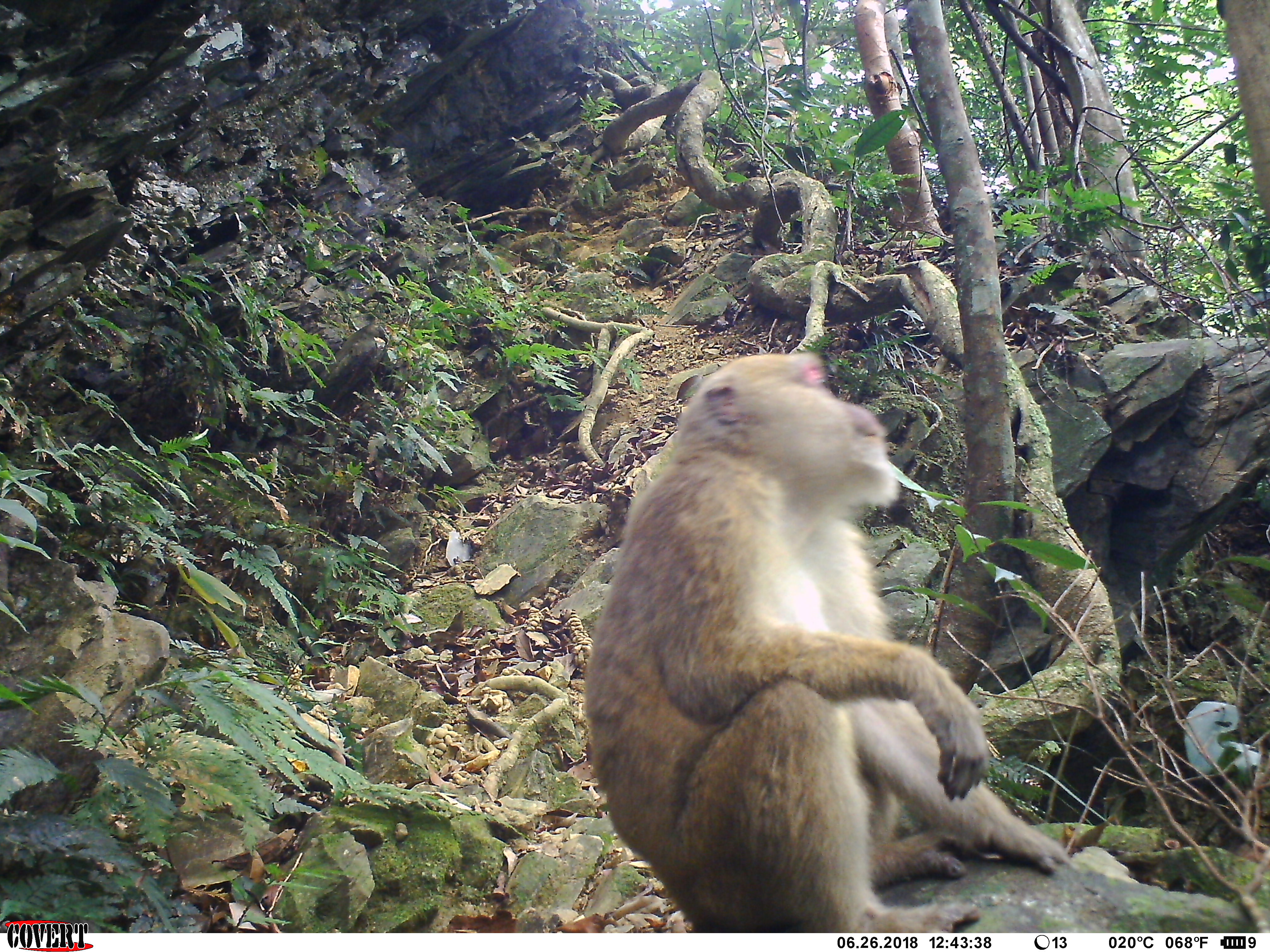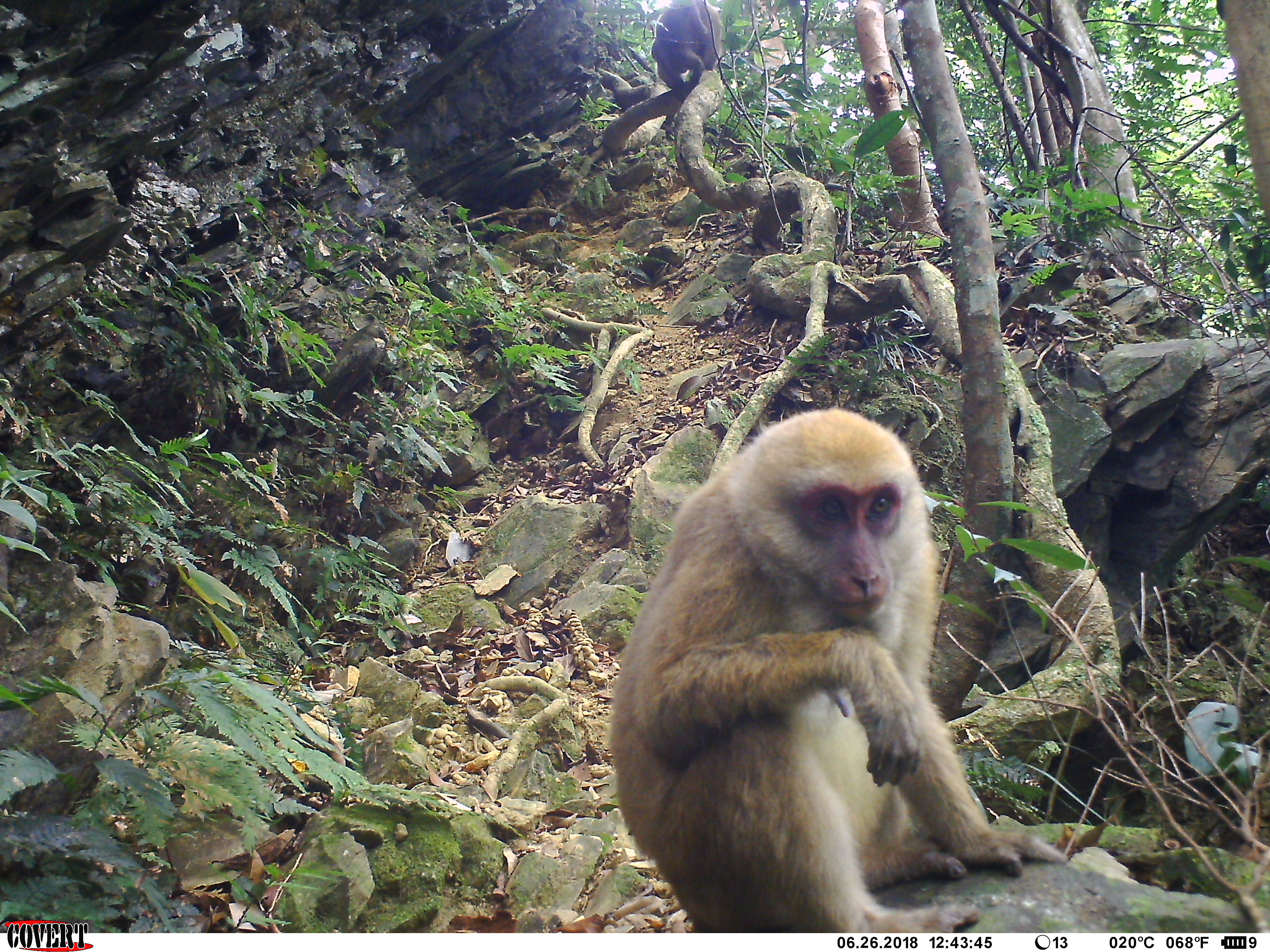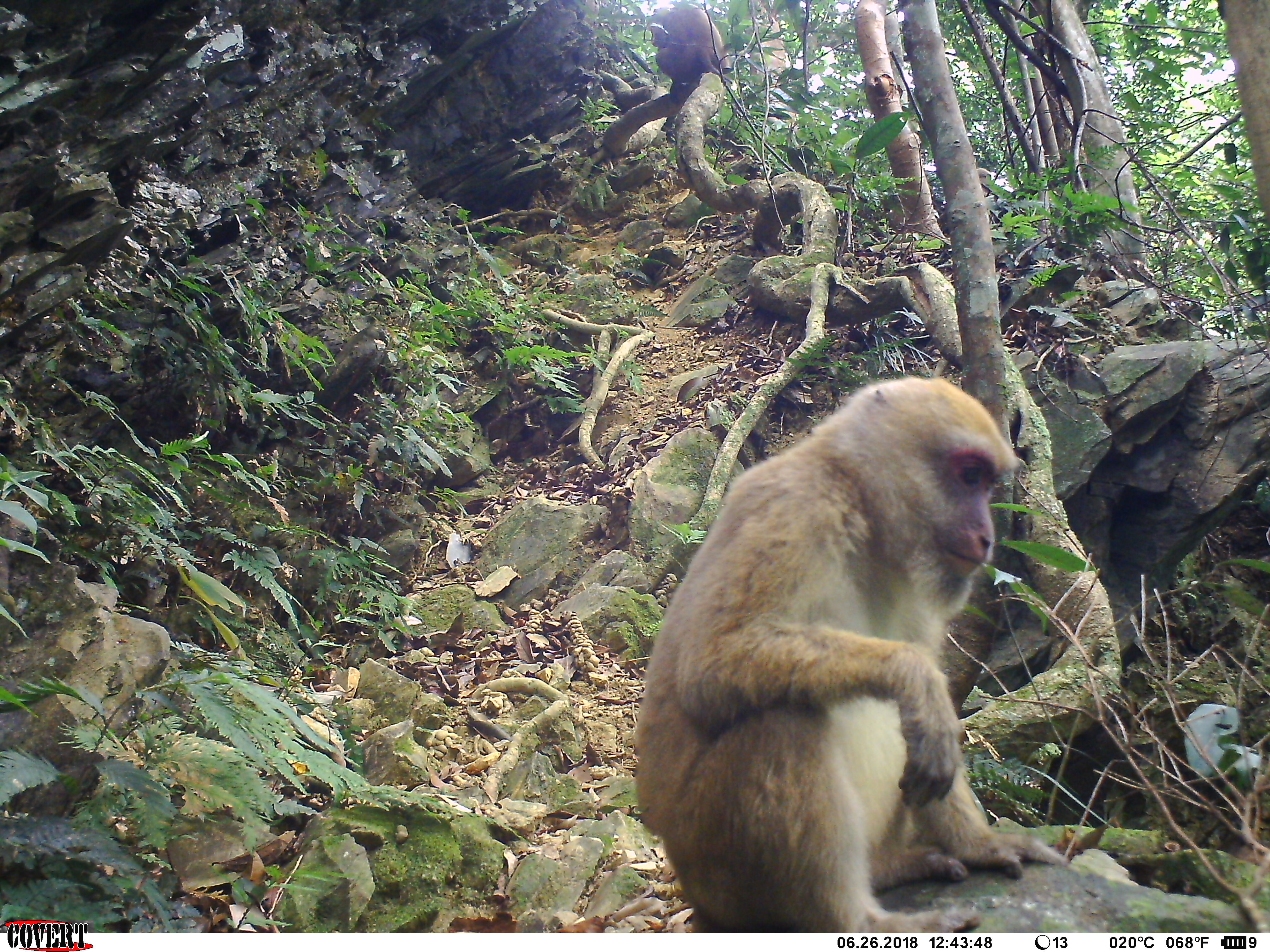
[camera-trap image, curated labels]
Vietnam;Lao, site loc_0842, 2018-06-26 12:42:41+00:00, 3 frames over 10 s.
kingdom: Animalia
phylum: Chordata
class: Mammalia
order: Primates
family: Cercopithecidae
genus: Macaca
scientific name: Macaca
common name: macaques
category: assam or rhesus macaque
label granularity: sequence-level